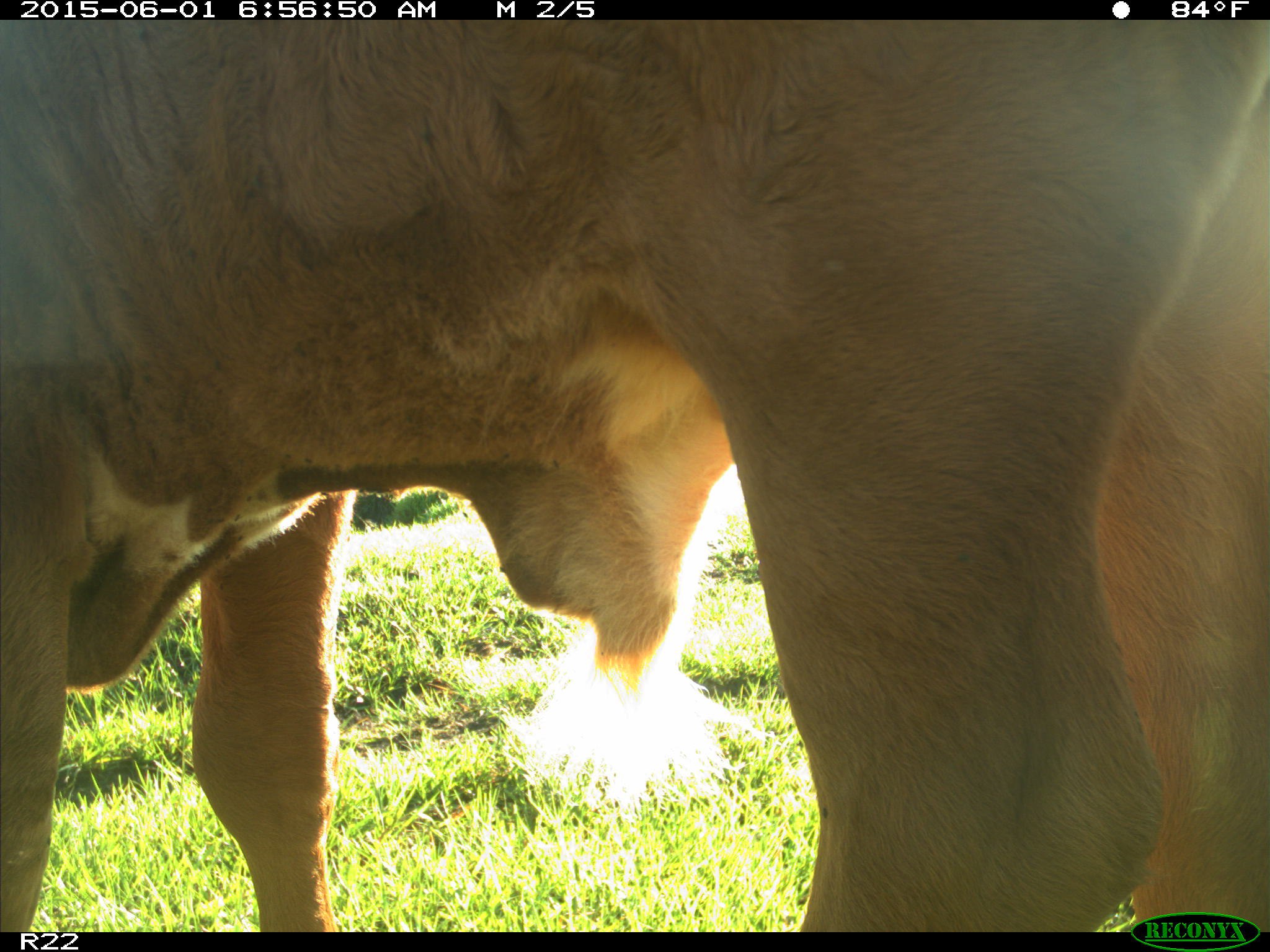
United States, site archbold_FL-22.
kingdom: Animalia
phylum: Chordata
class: Mammalia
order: Artiodactyla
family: Bovidae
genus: Bos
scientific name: Bos taurus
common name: domestic cow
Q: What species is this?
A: Bos taurus (domestic cow).